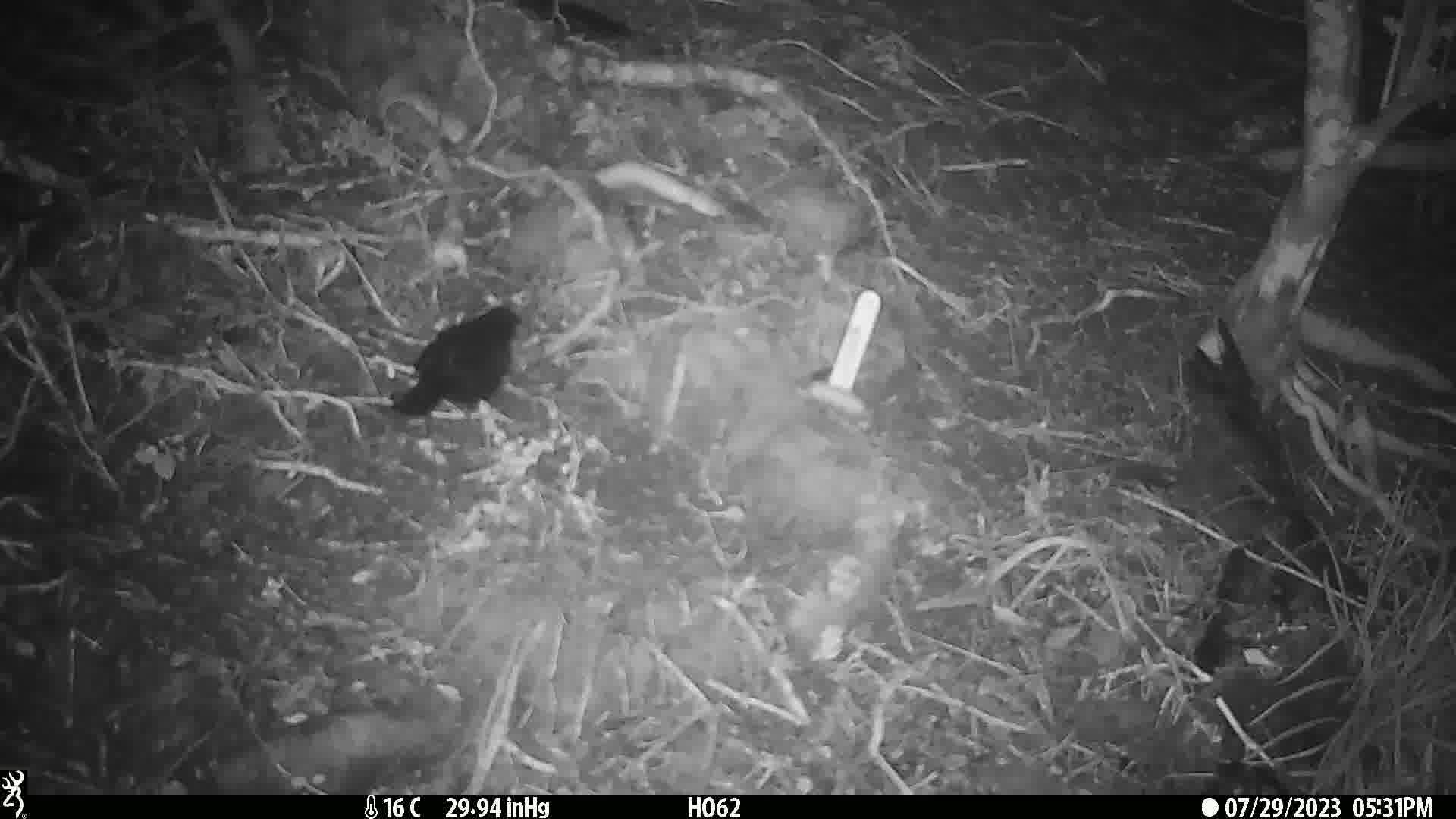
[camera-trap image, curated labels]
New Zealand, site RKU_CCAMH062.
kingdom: Animalia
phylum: Chordata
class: Aves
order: Passeriformes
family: Turdidae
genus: Turdus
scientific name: Turdus merula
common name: eurasian blackbird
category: blackbird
Blackbird (eurasian blackbird) (Turdus merula).